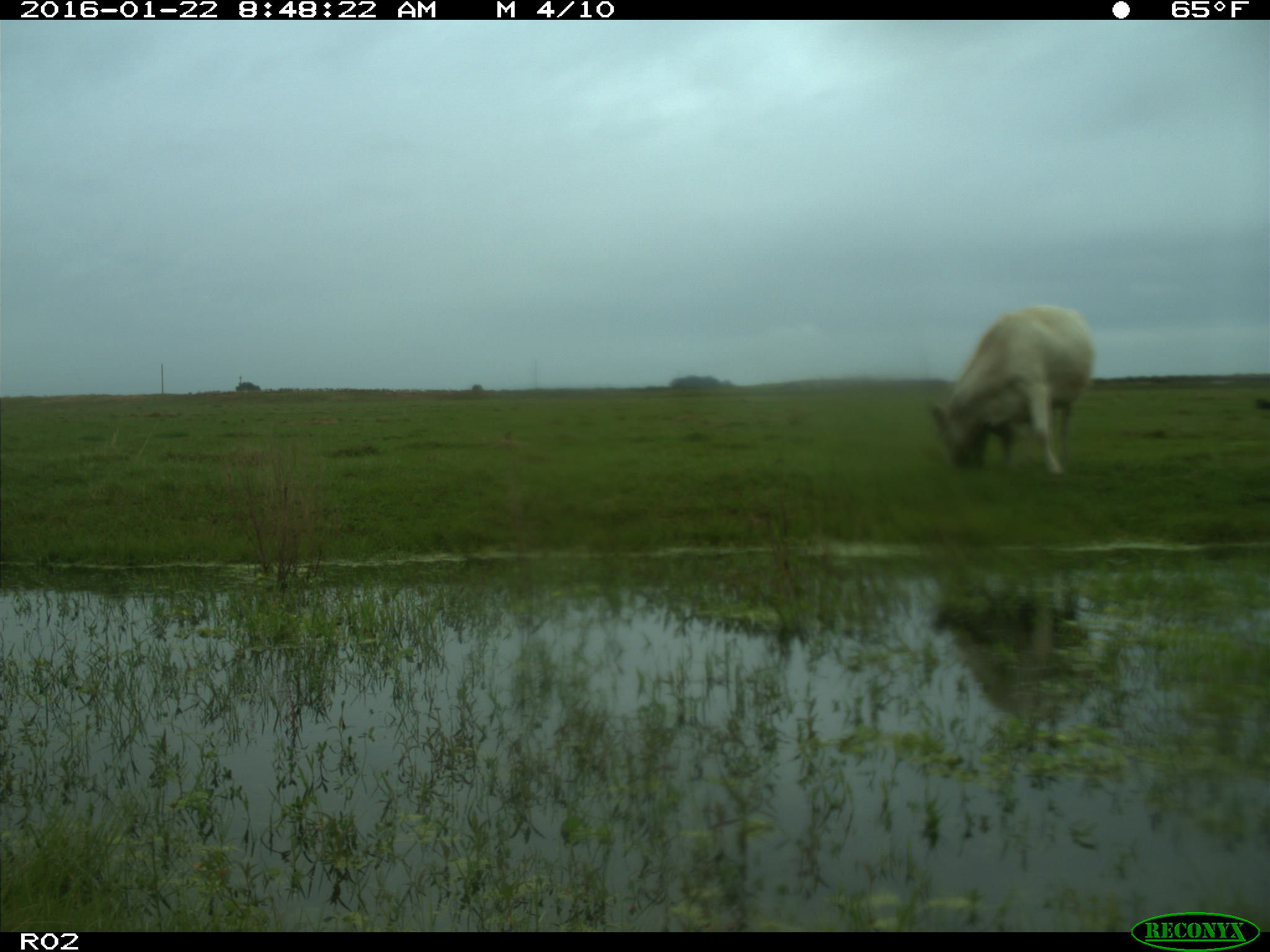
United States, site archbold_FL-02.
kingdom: Animalia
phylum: Chordata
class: Mammalia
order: Artiodactyla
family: Bovidae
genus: Bos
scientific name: Bos taurus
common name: domestic cow